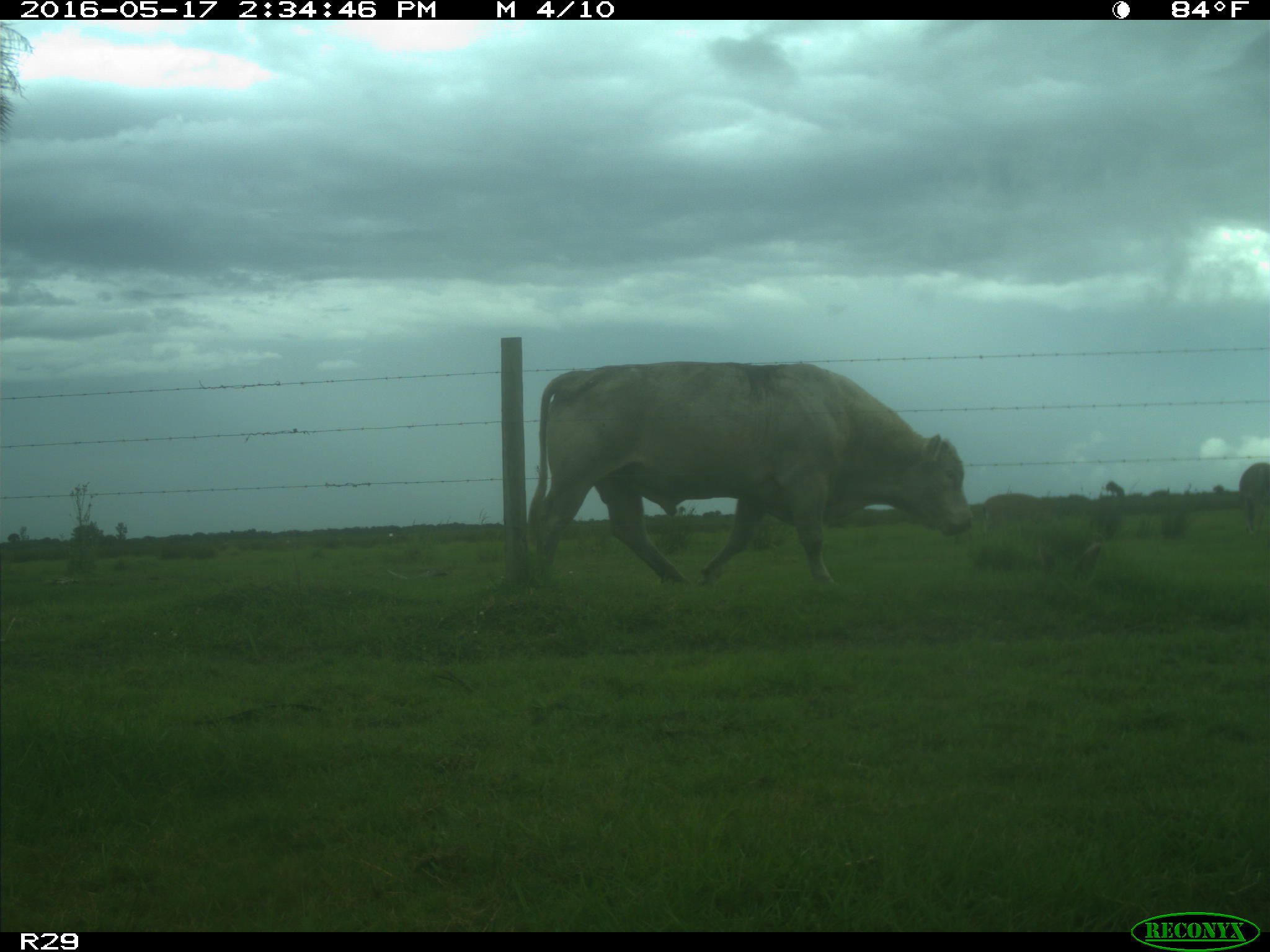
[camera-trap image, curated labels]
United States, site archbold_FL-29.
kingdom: Animalia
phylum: Chordata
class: Mammalia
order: Artiodactyla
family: Bovidae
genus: Bos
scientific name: Bos taurus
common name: domestic cow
Bos taurus (domestic cow).